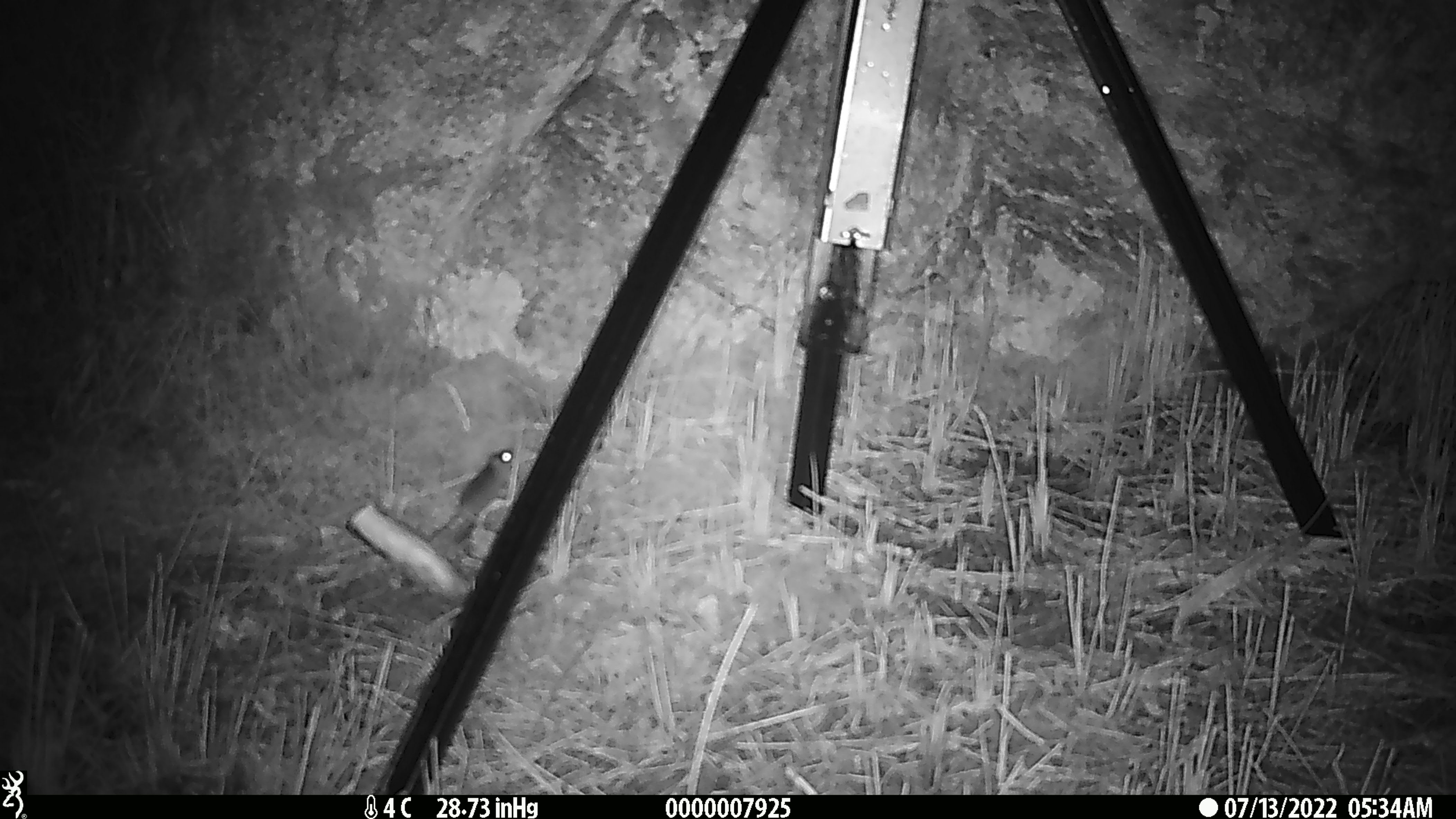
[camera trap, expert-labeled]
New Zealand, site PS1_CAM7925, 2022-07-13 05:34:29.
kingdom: Animalia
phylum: Chordata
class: Mammalia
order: Rodentia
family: Muridae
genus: Mus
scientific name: Mus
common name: mouse